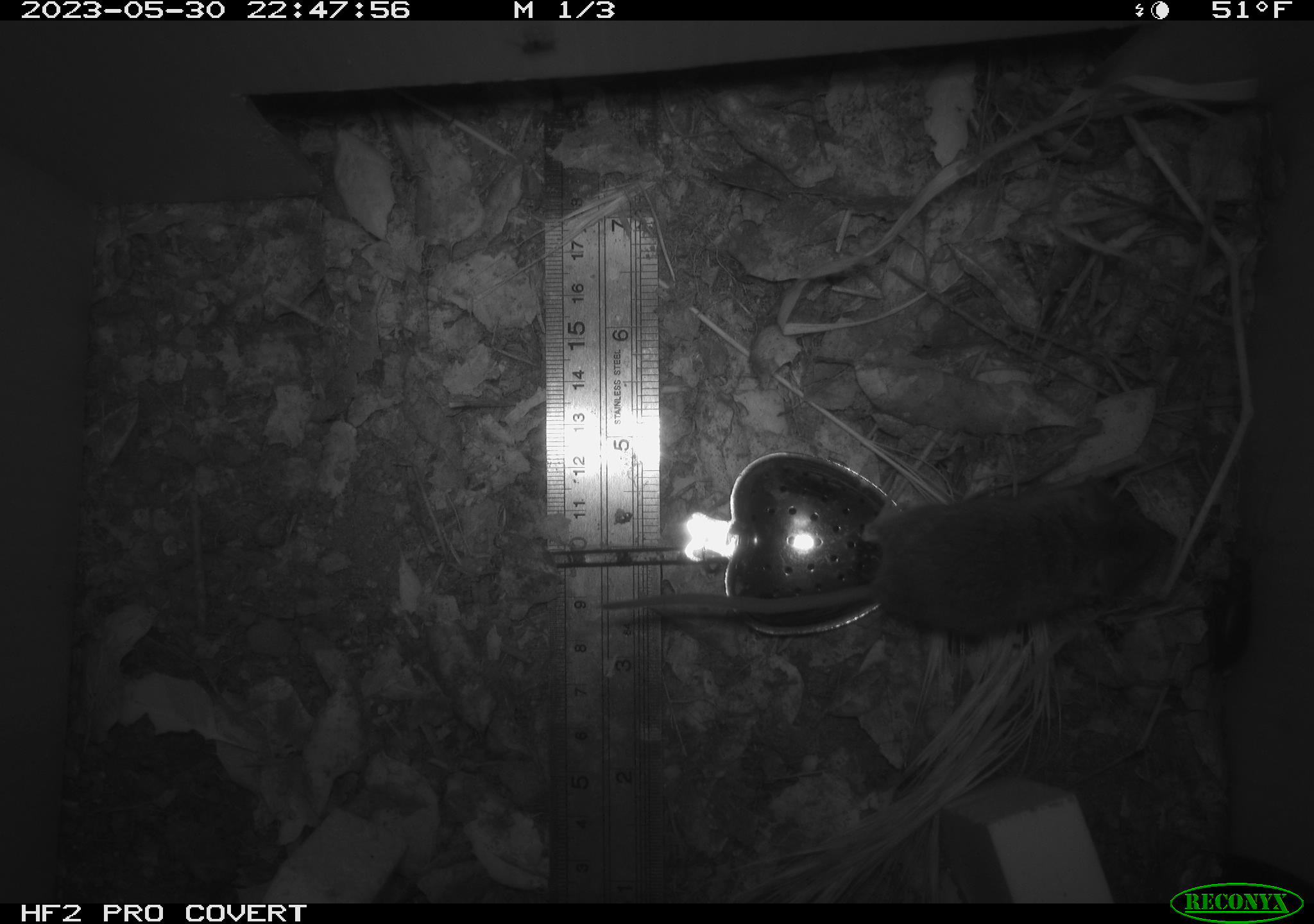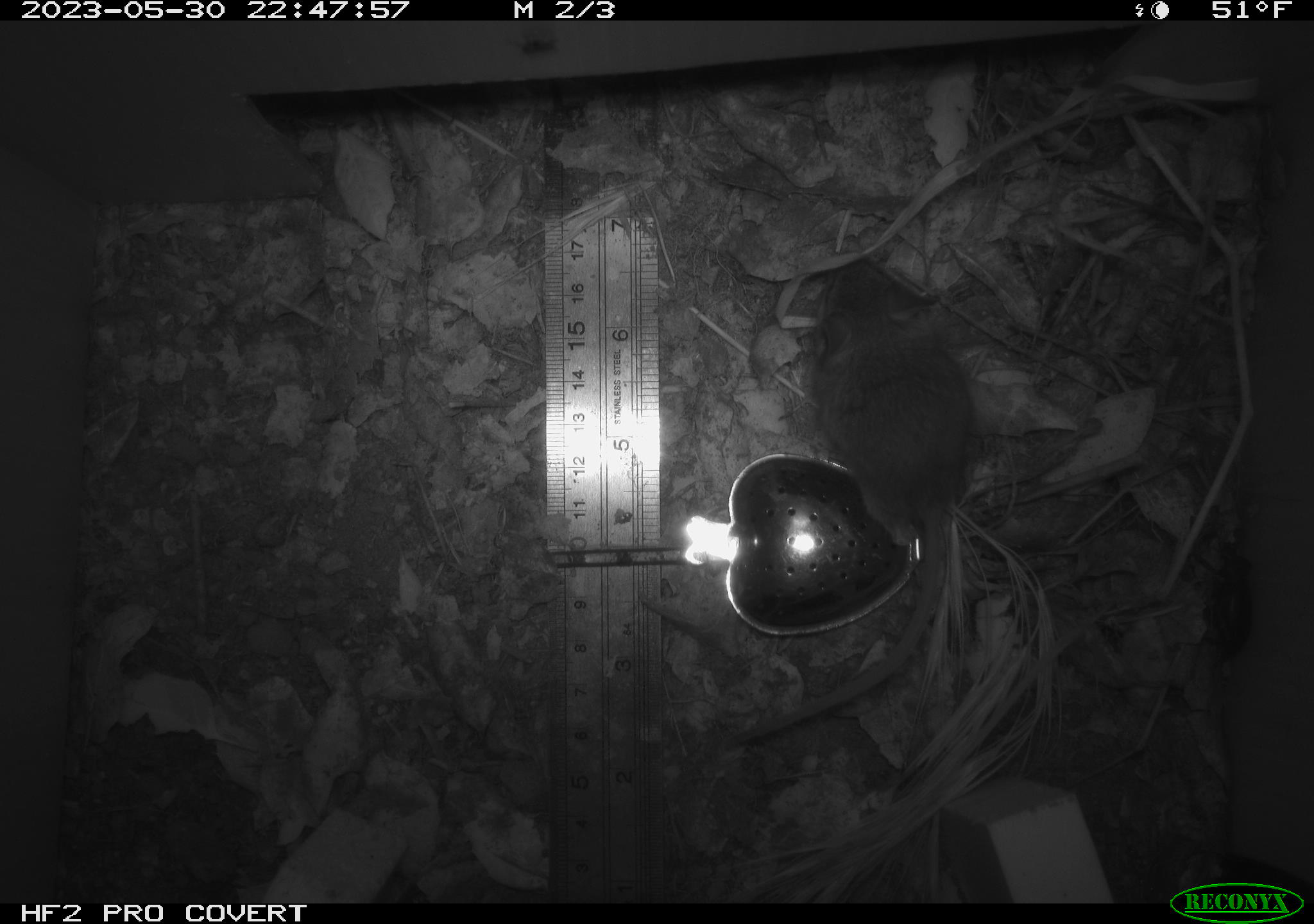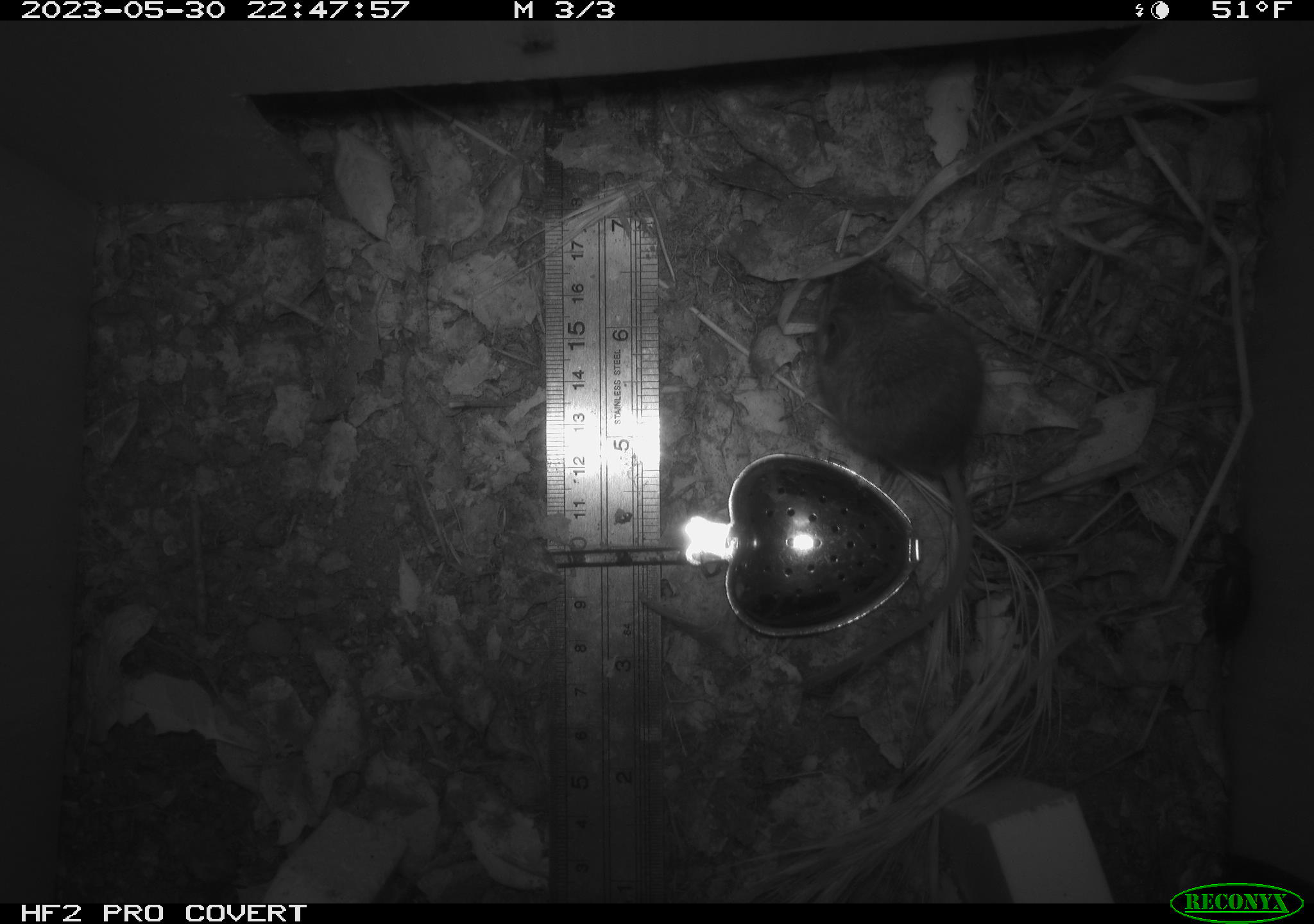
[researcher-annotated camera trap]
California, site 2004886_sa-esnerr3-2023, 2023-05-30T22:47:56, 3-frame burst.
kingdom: Animalia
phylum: Chordata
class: Mammalia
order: Rodentia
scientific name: Rodentia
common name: mouse species